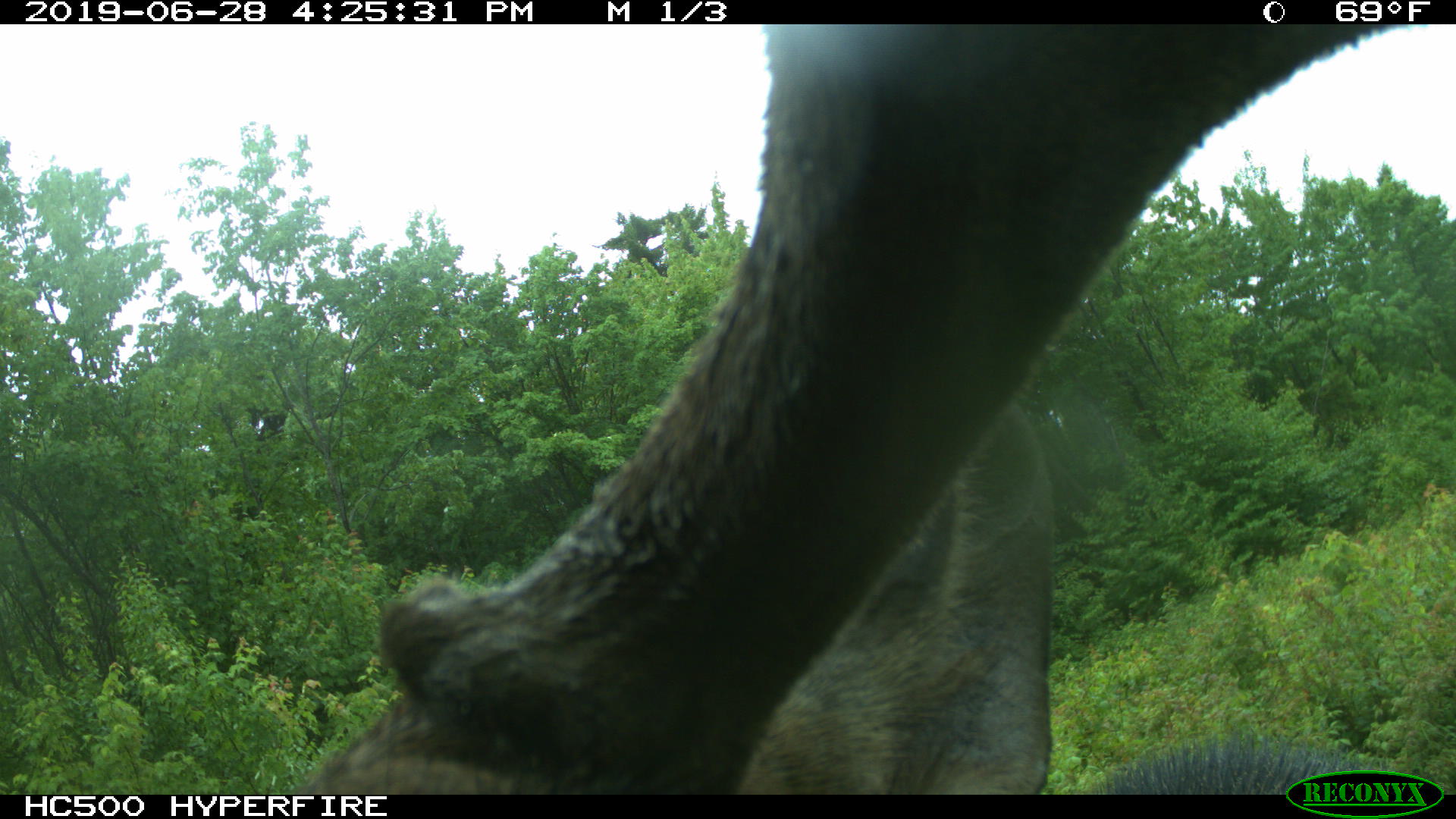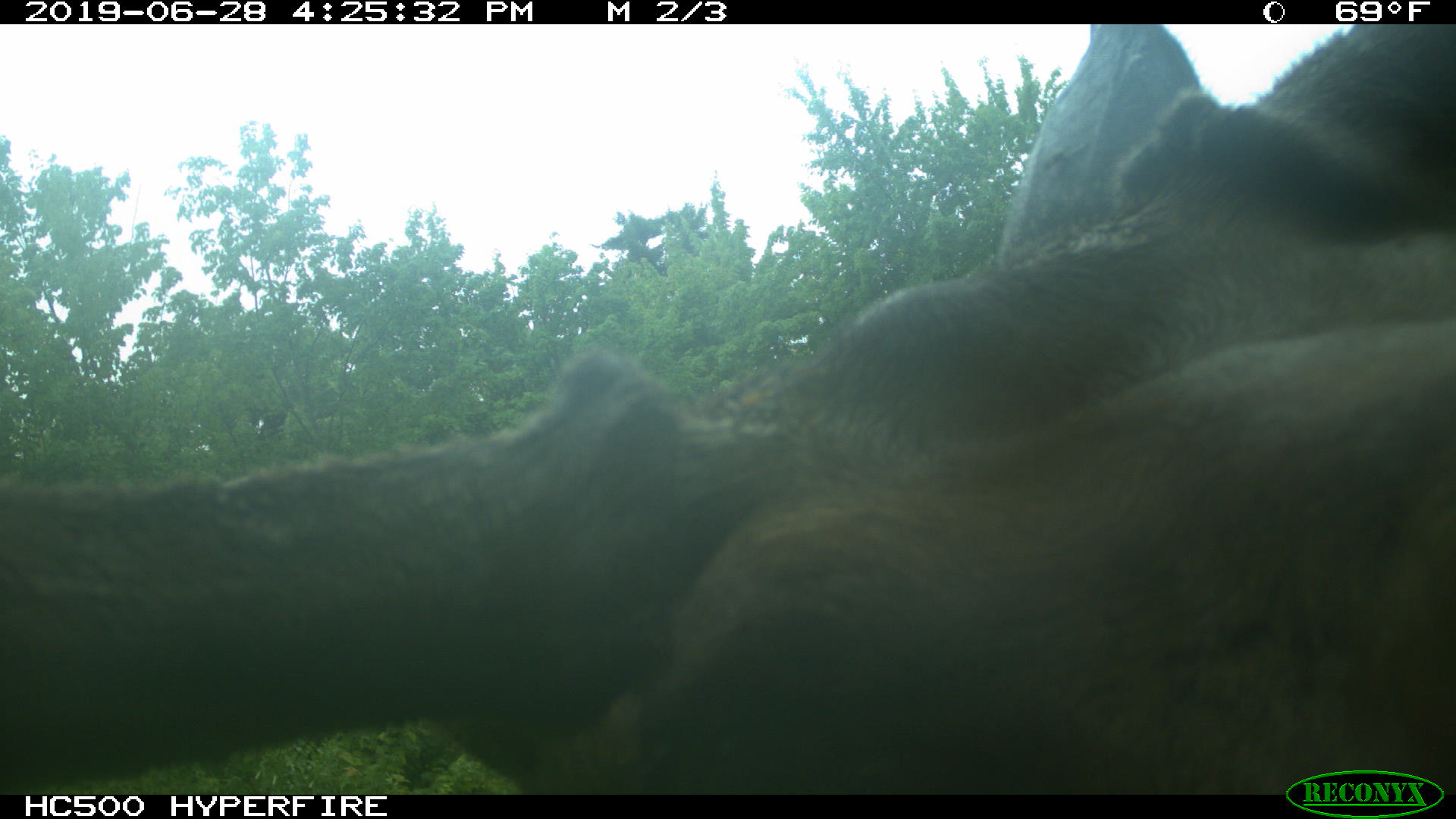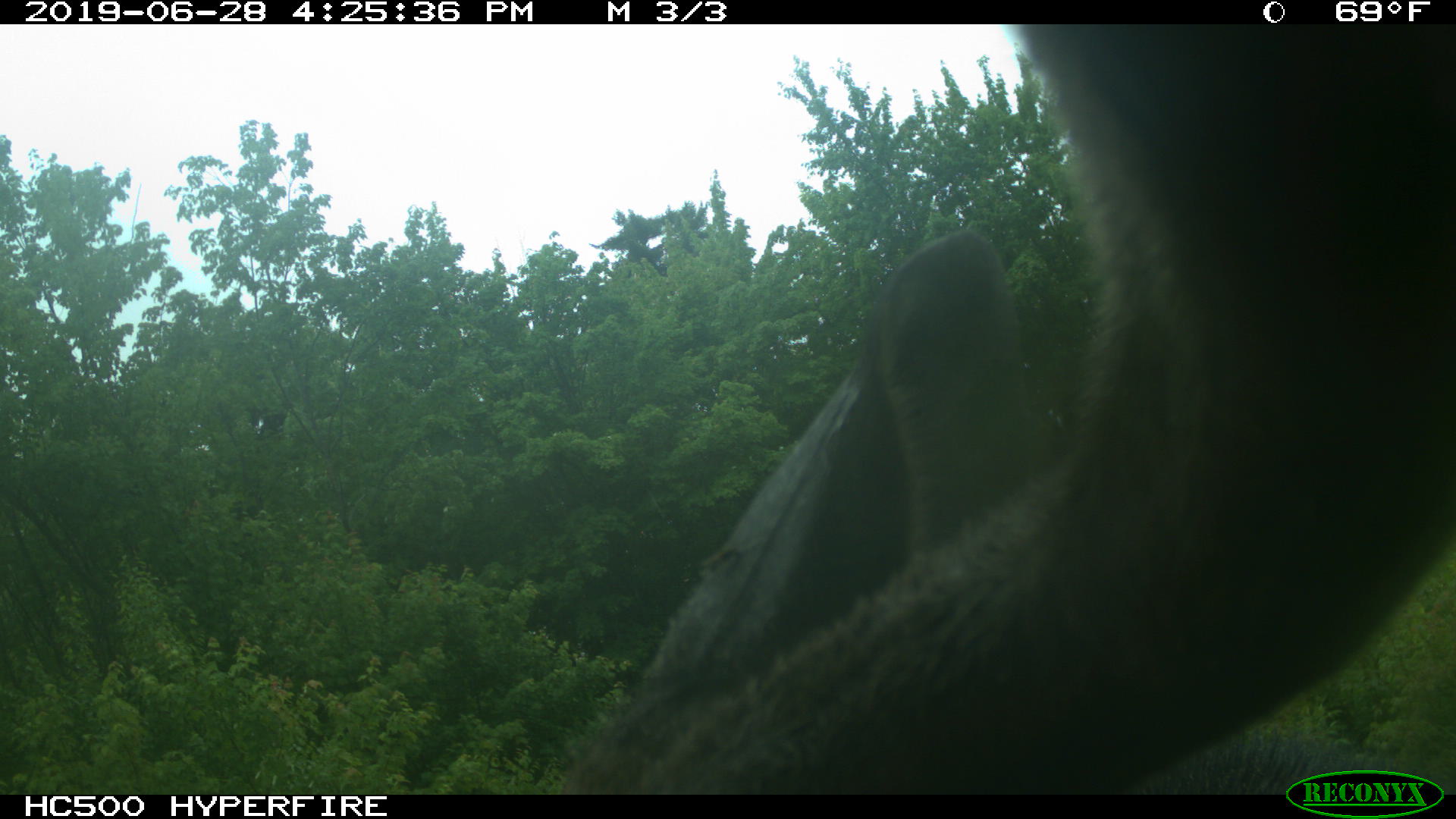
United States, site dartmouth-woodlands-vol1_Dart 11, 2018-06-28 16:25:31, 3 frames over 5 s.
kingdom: Animalia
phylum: Chordata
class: Mammalia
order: Artiodactyla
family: Cervidae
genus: Alces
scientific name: Alces alces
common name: moose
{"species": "moose (Alces alces)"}